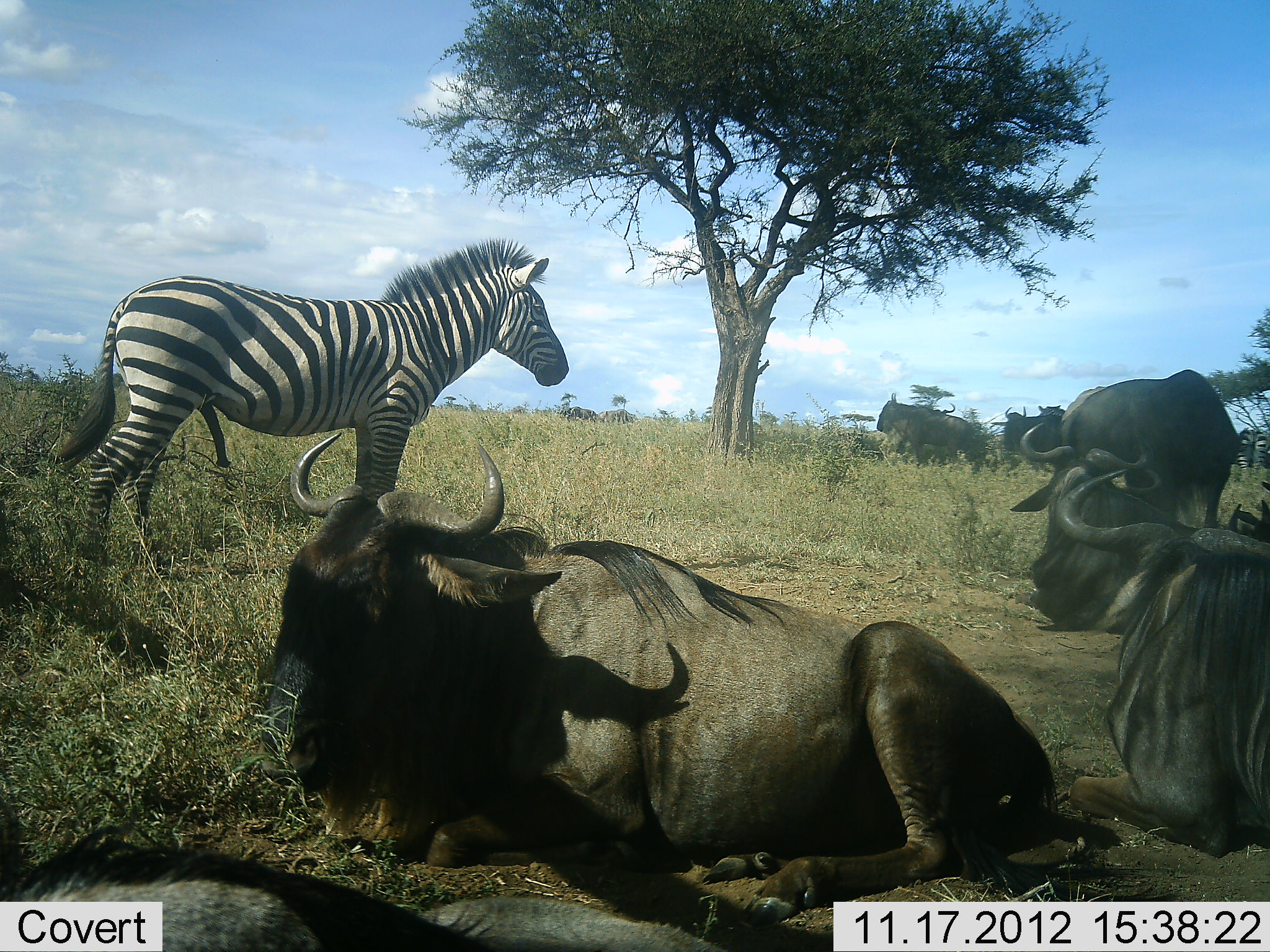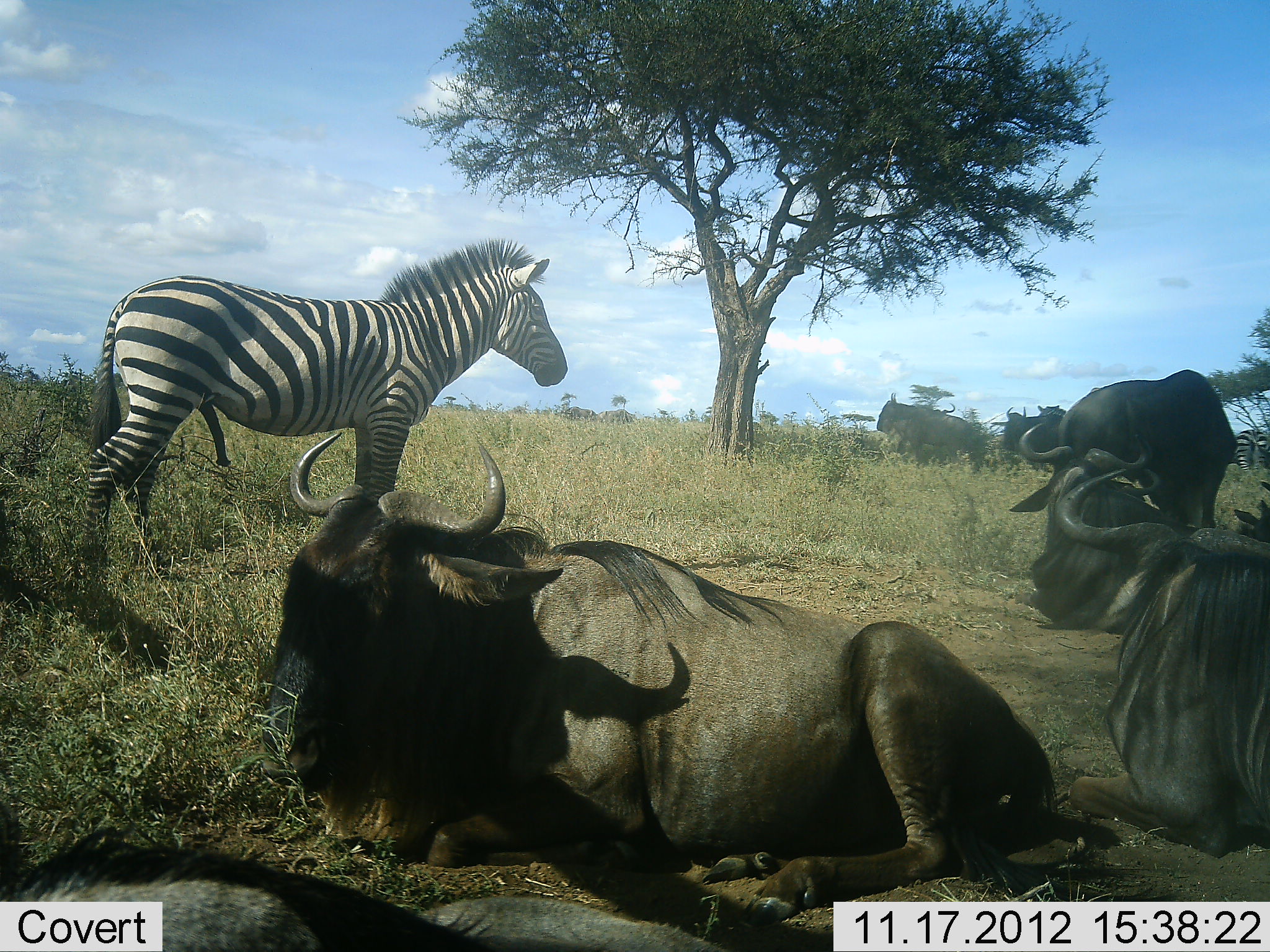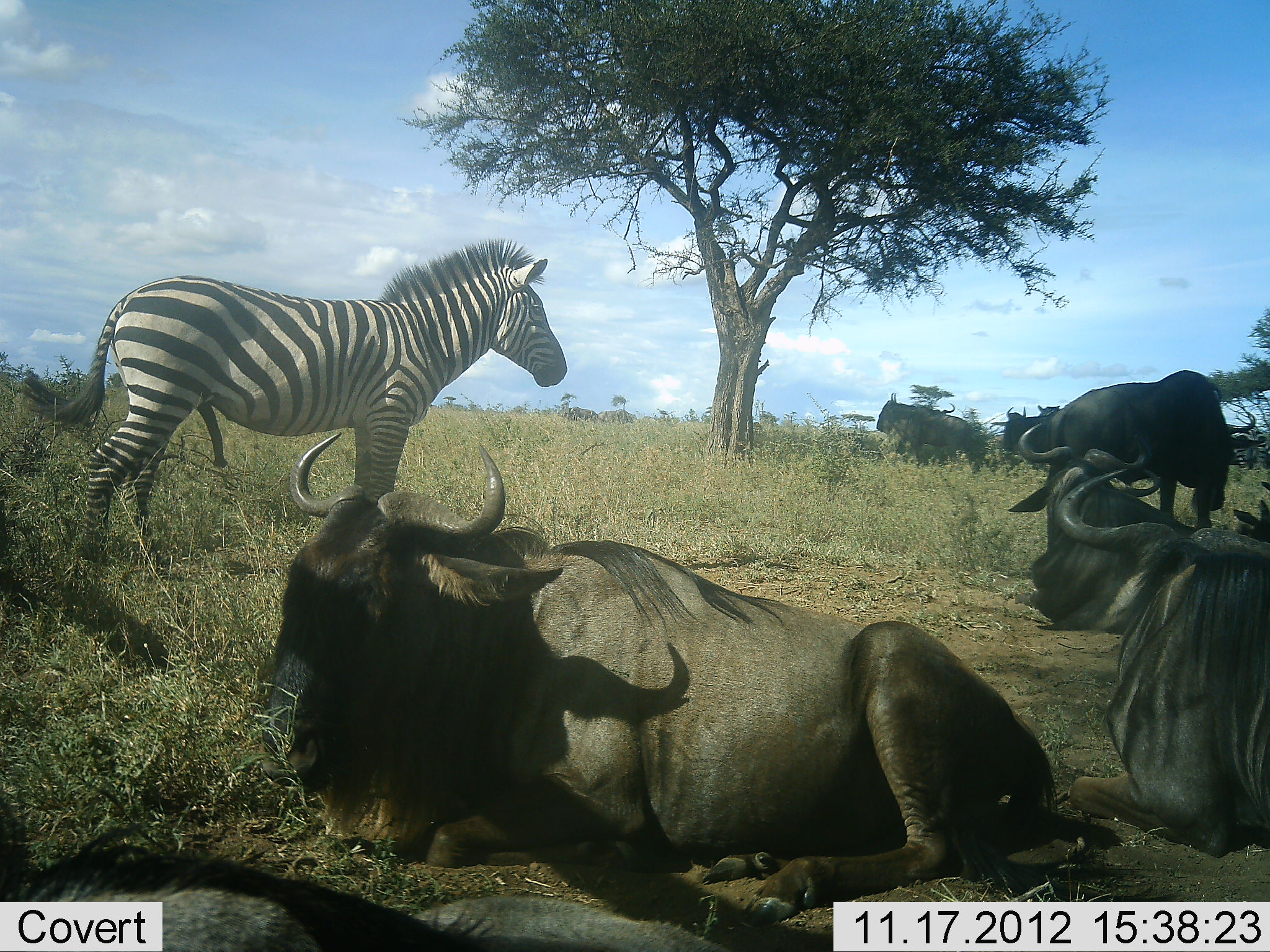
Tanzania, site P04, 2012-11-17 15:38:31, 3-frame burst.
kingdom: Animalia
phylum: Chordata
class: Mammalia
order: Artiodactyla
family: Bovidae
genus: Connochaetes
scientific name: Connochaetes taurinus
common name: blue wildebeest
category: wildebeest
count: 7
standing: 73%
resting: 100%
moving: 0%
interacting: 0%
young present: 0%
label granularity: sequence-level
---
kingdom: Animalia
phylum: Chordata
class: Mammalia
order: Perissodactyla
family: Equidae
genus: Equus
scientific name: Equus quagga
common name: plains zebra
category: zebra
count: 1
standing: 100%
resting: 0%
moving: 0%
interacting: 0%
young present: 0%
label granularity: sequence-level